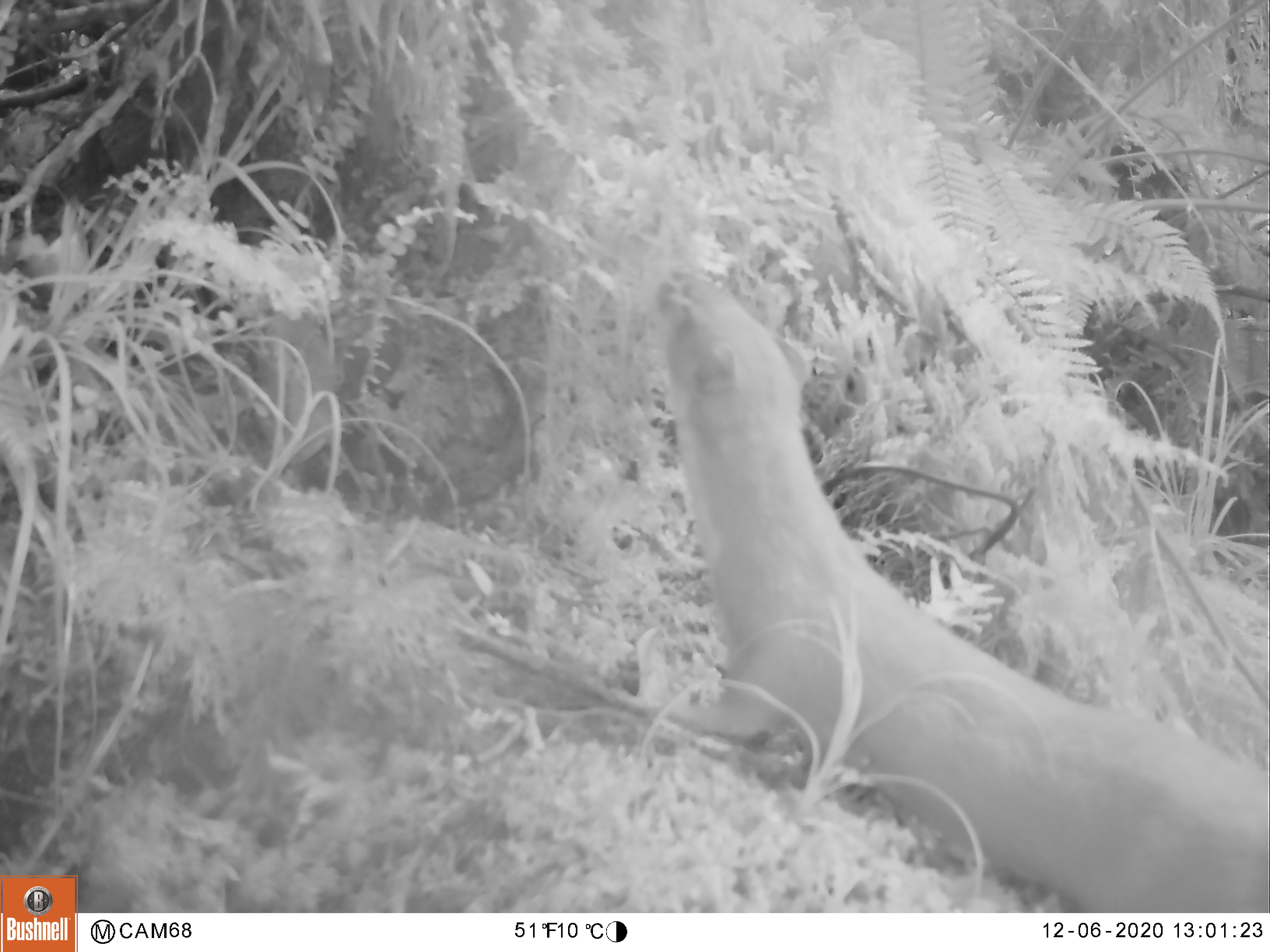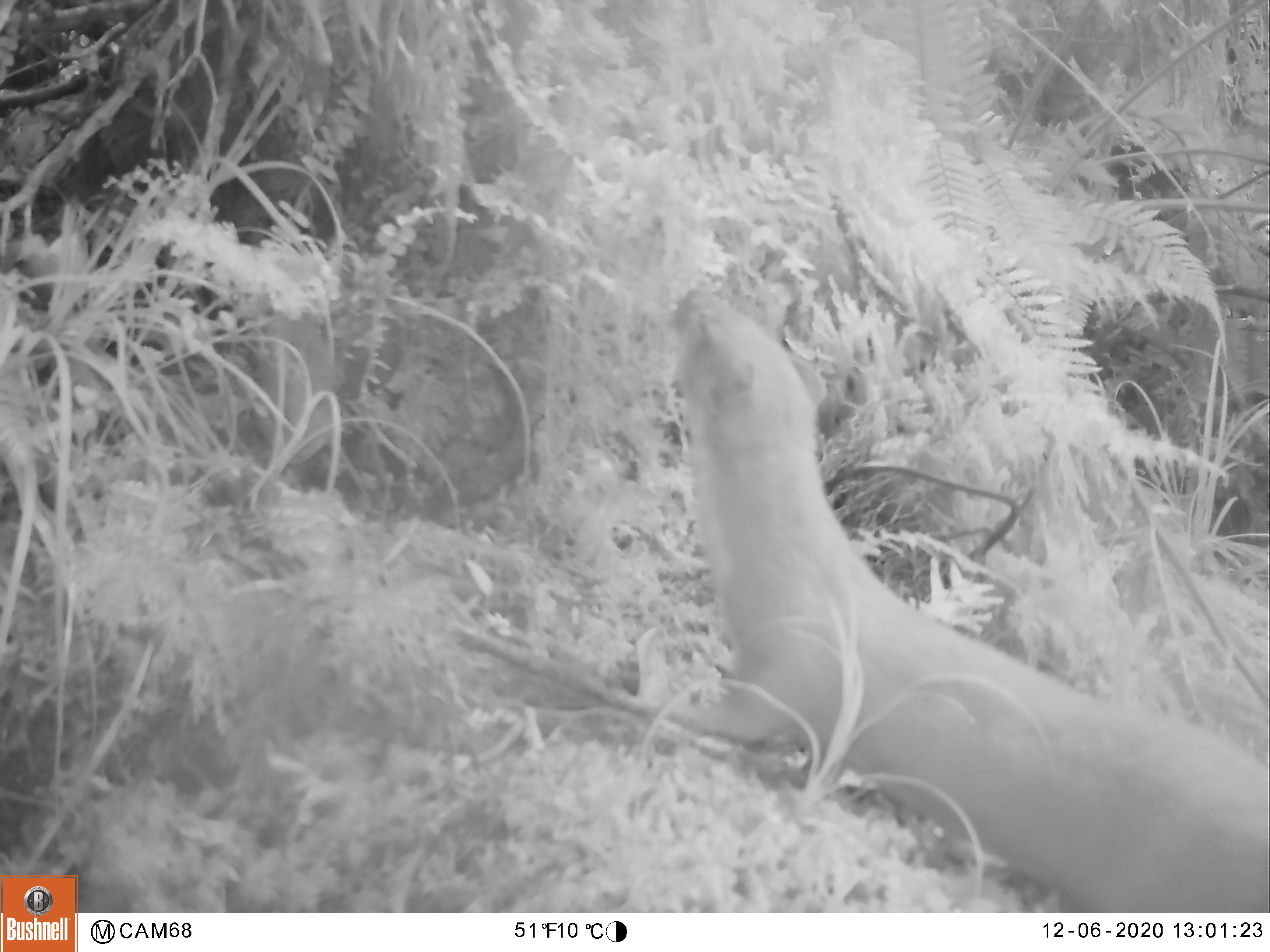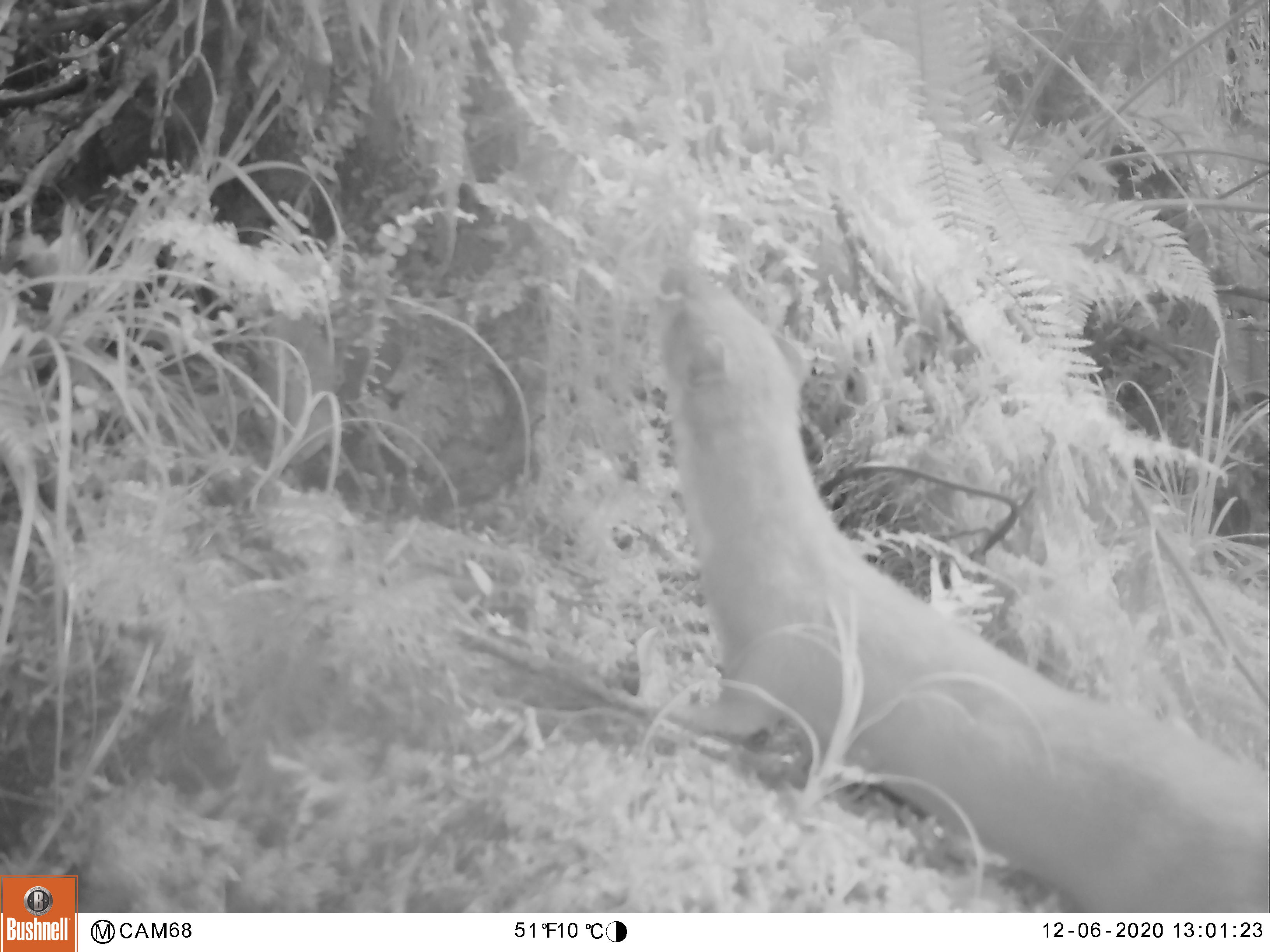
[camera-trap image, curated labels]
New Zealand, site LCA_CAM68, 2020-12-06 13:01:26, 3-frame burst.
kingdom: Animalia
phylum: Chordata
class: Mammalia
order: Carnivora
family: Mustelidae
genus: Mustela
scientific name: Mustela erminea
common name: stoat